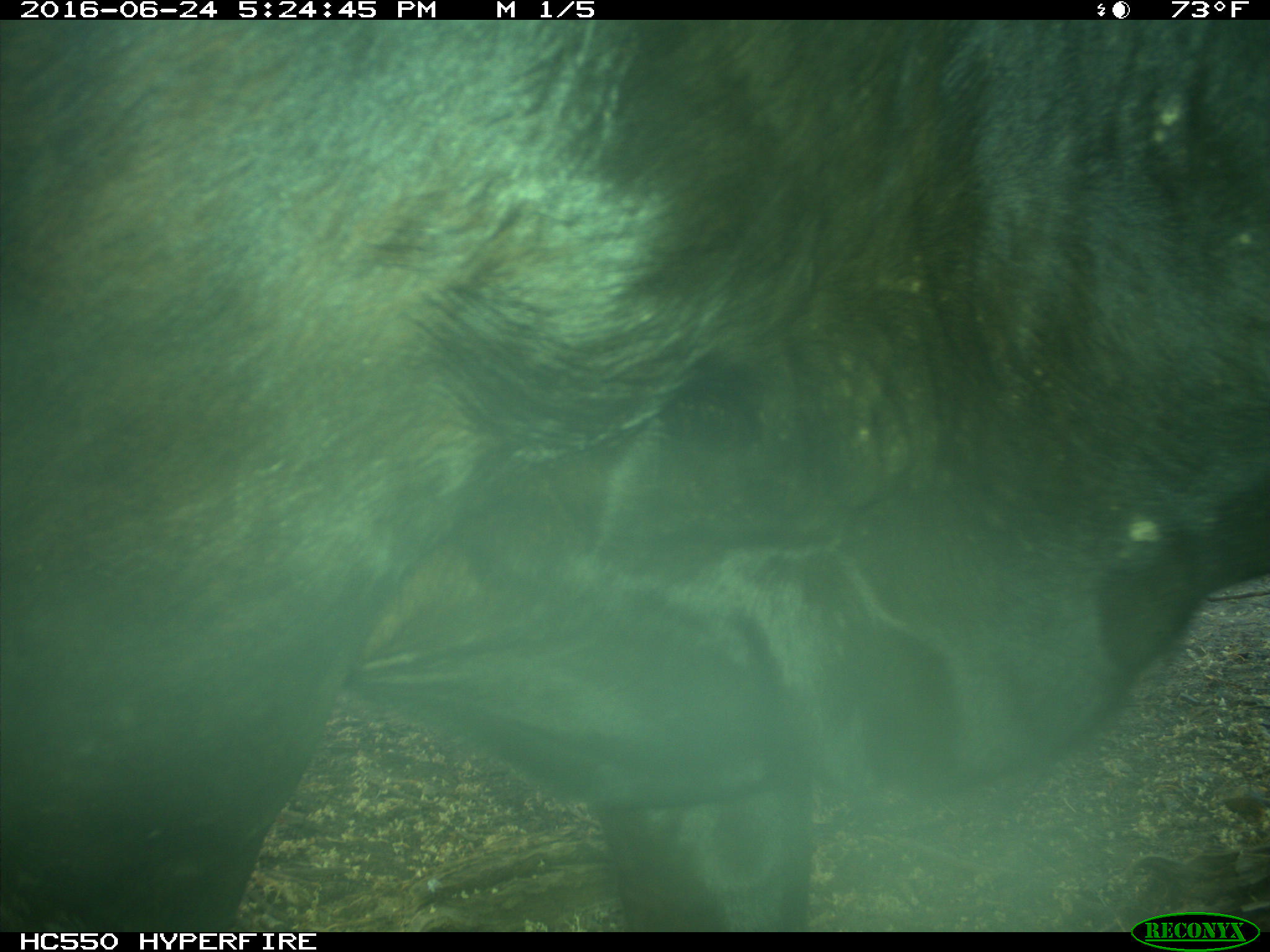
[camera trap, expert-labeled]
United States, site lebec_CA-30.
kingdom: Animalia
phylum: Chordata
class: Mammalia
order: Artiodactyla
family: Bovidae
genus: Bos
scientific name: Bos taurus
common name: domestic cow